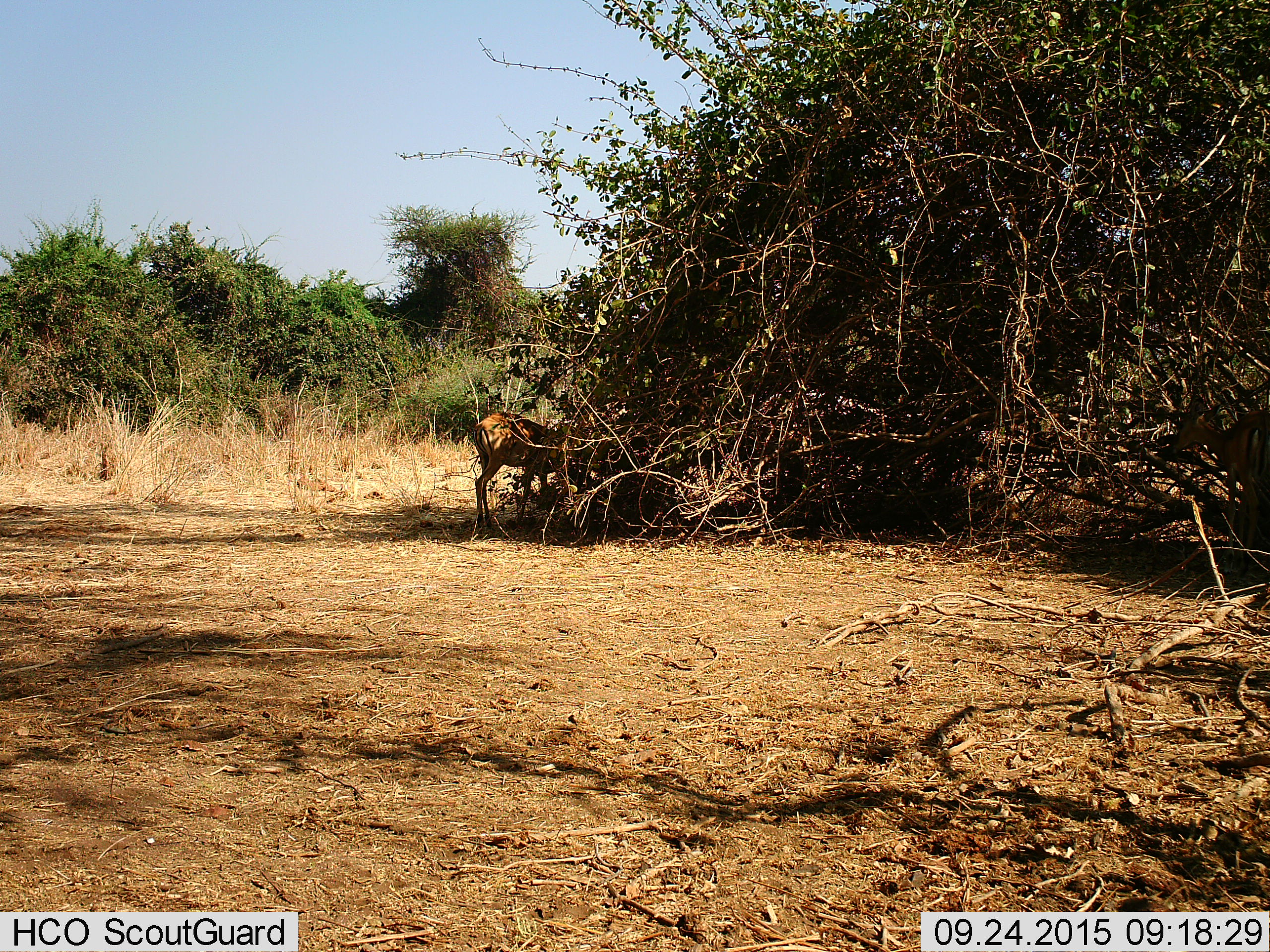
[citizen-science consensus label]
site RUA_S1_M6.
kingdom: Animalia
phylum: Chordata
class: Mammalia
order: Artiodactyla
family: Bovidae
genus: Aepyceros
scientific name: Aepyceros melampus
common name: impala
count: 1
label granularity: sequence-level